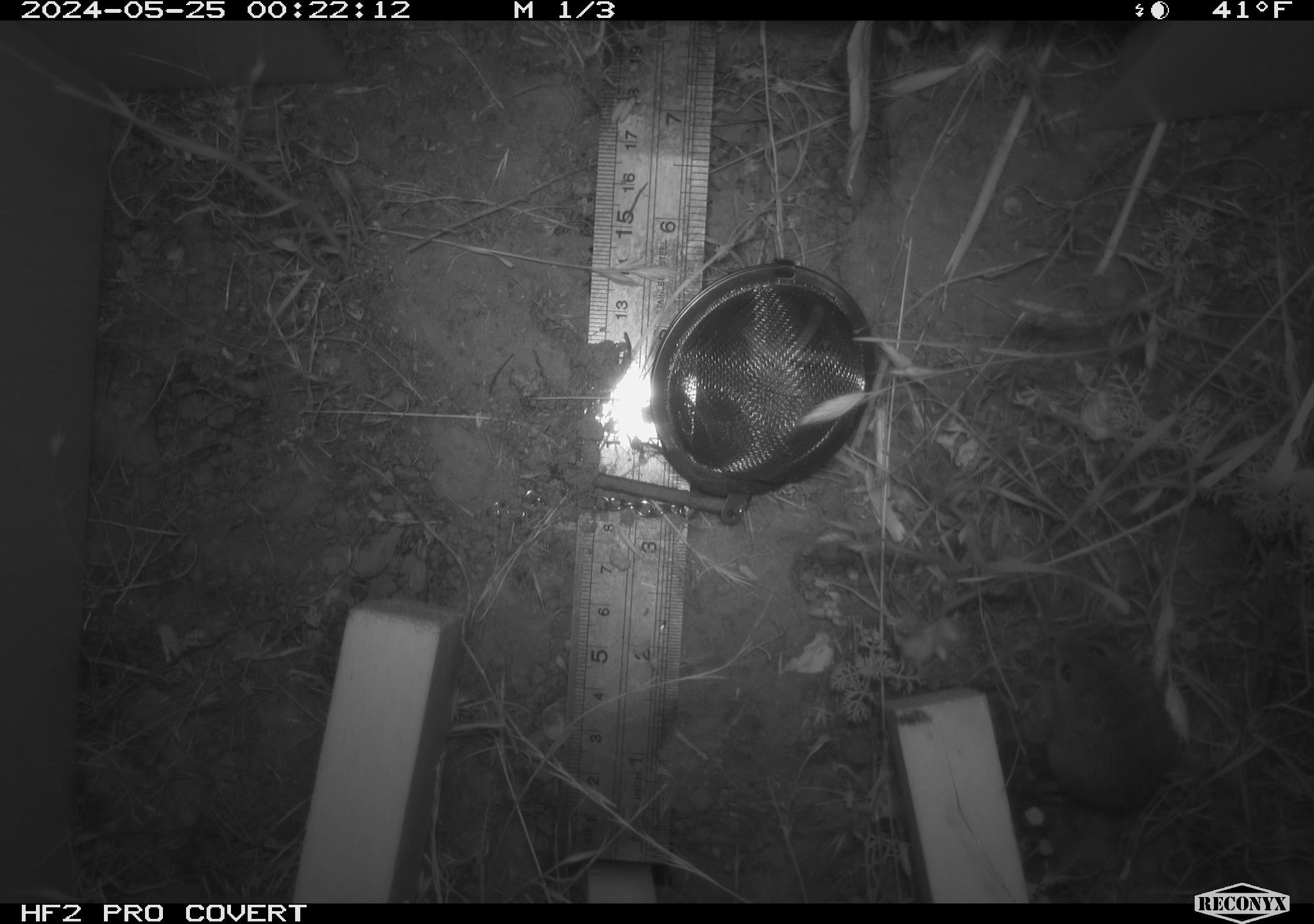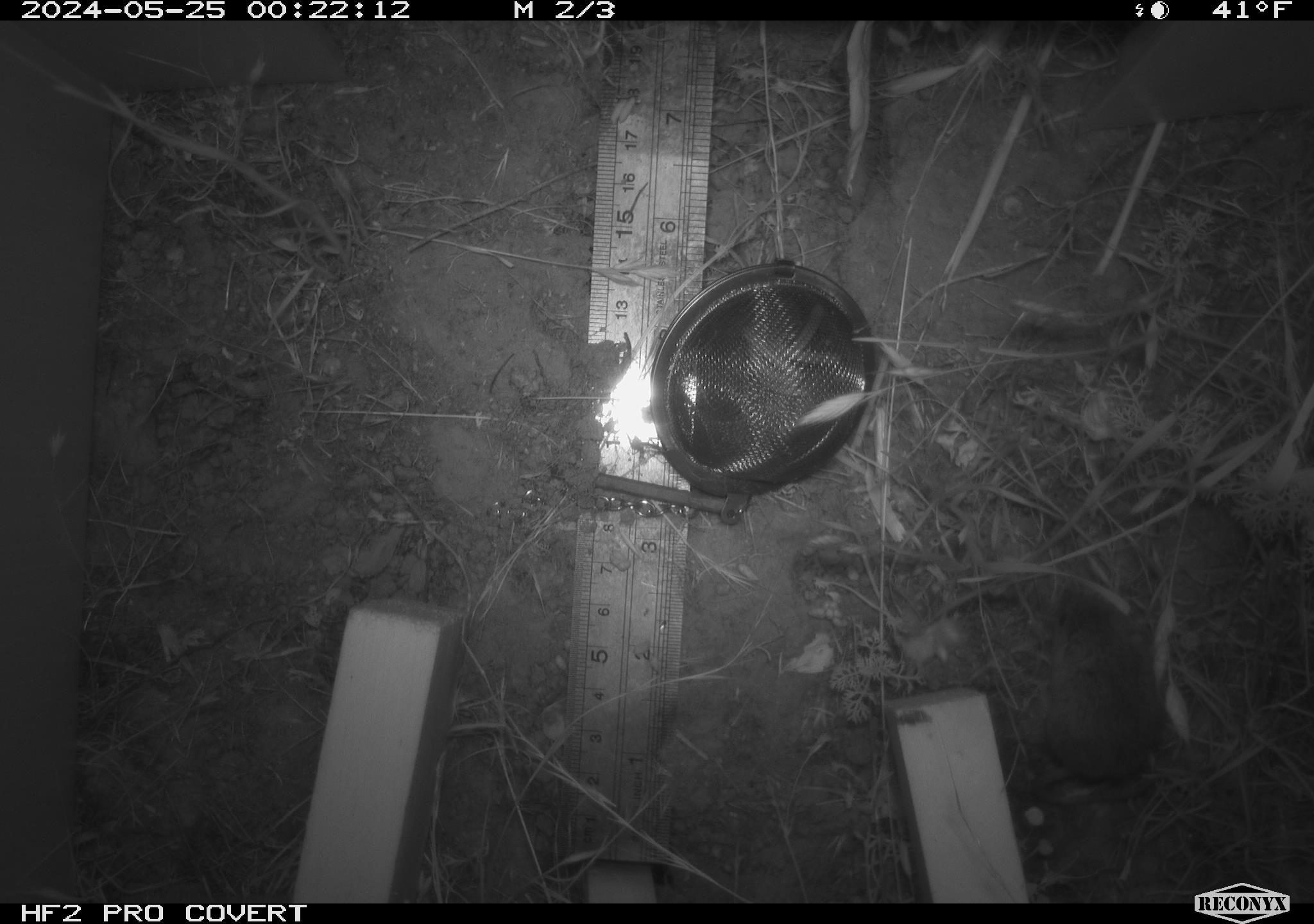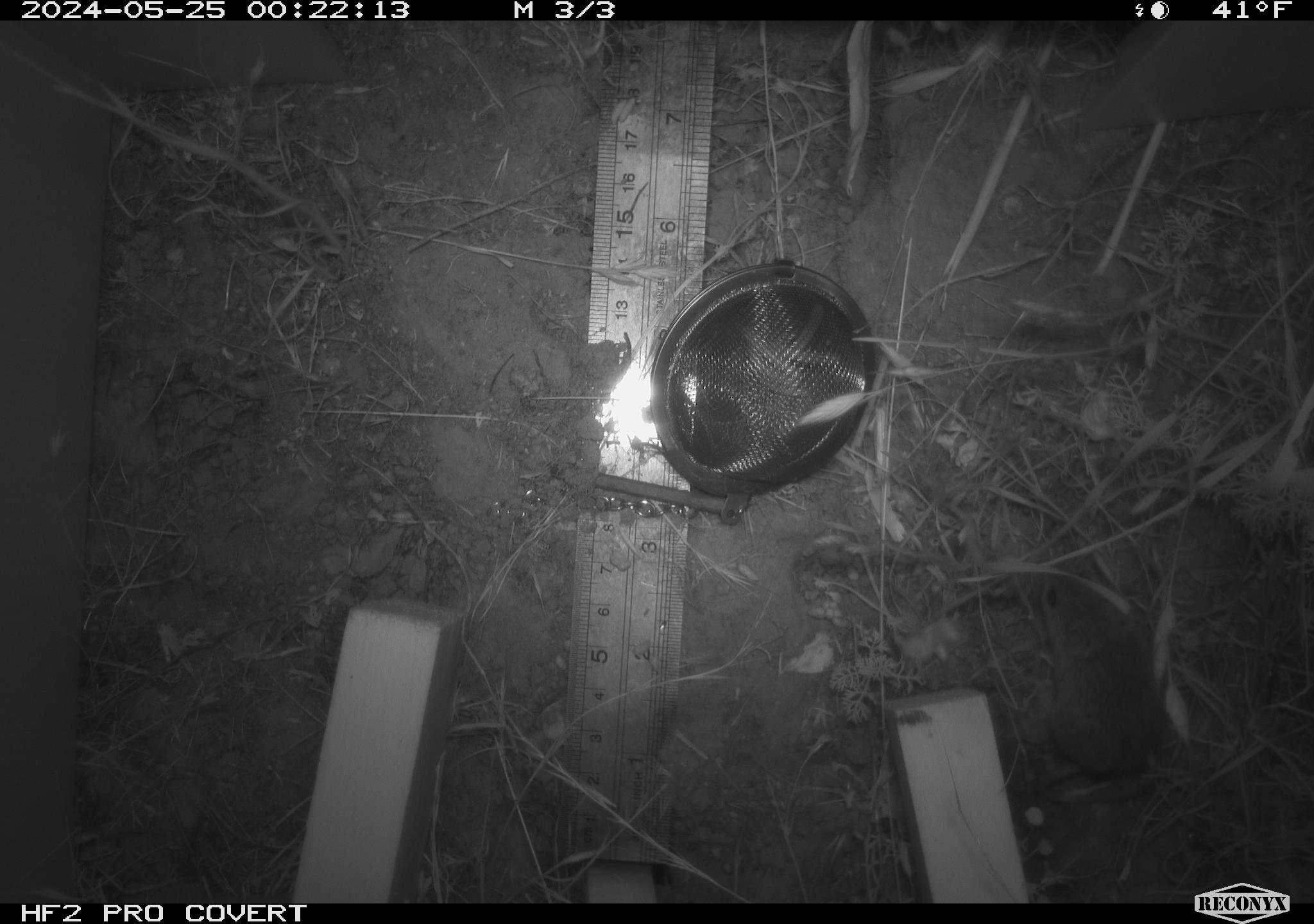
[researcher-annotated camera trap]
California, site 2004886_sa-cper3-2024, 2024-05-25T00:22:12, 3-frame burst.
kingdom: Animalia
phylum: Chordata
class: Mammalia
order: Rodentia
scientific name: Rodentia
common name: rodent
Rodent (Rodentia).